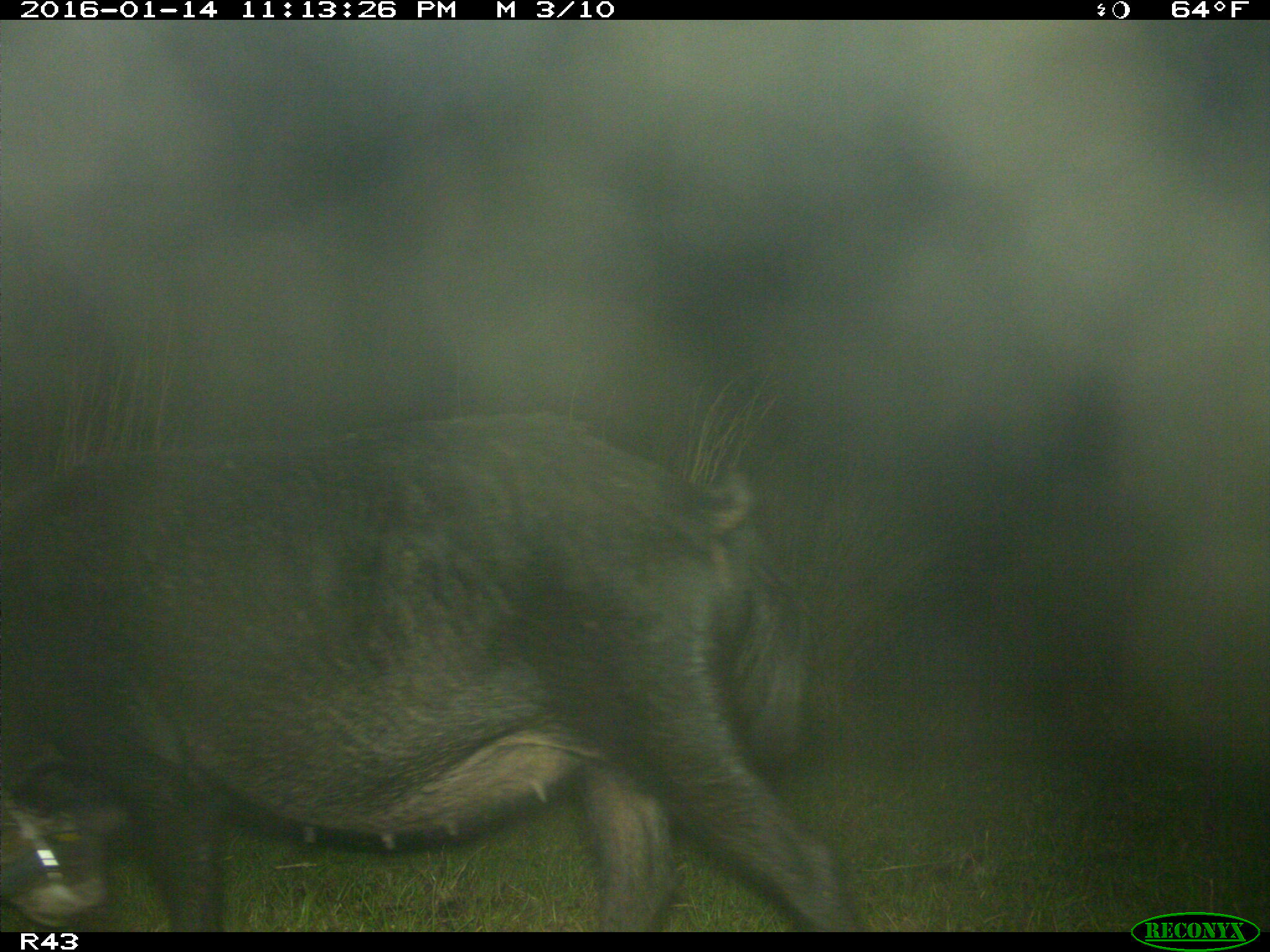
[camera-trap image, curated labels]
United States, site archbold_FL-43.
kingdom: Animalia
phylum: Chordata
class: Mammalia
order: Artiodactyla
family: Suidae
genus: Sus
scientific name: Sus scrofa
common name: wild boar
Sus scrofa (wild boar).